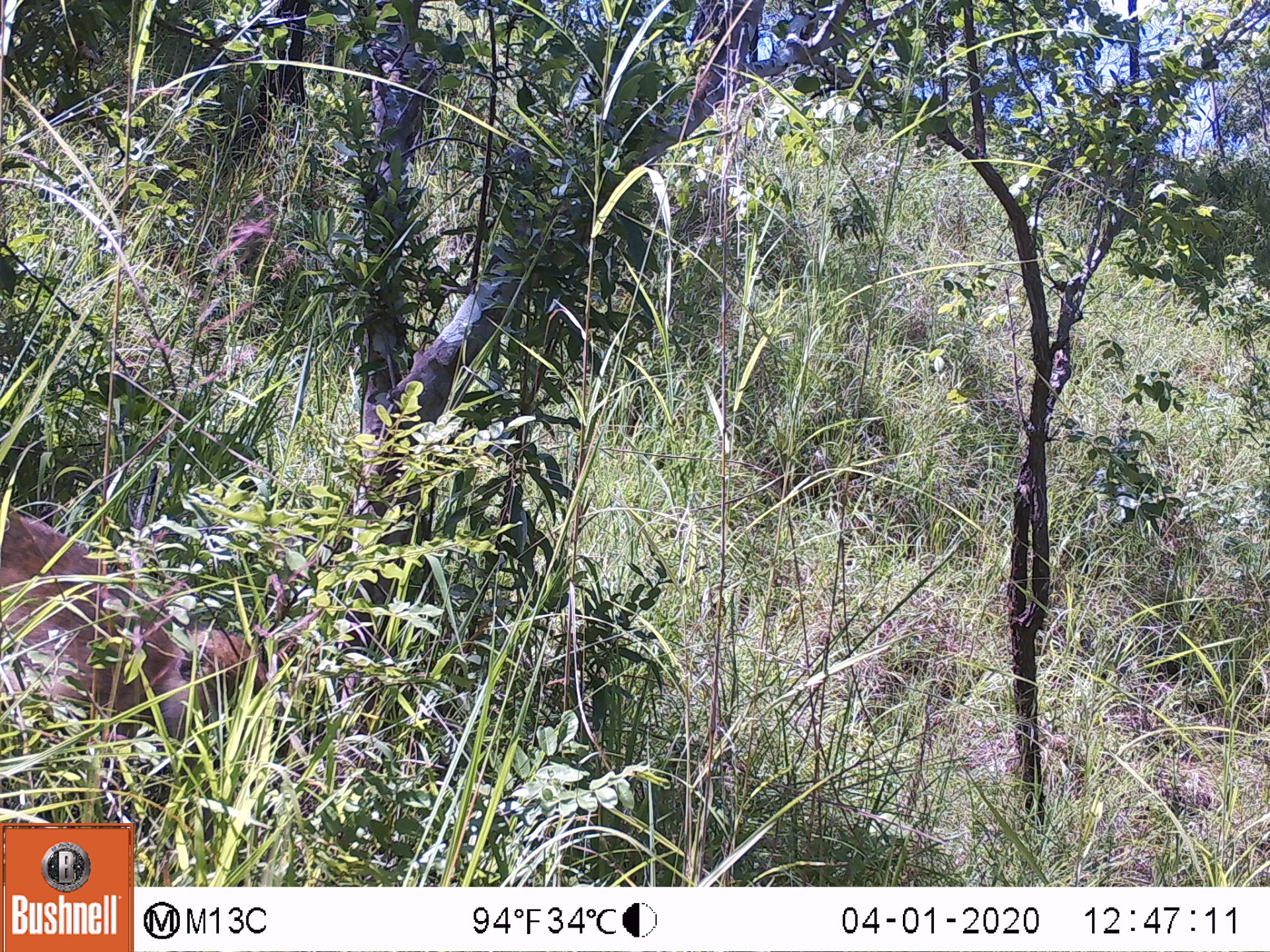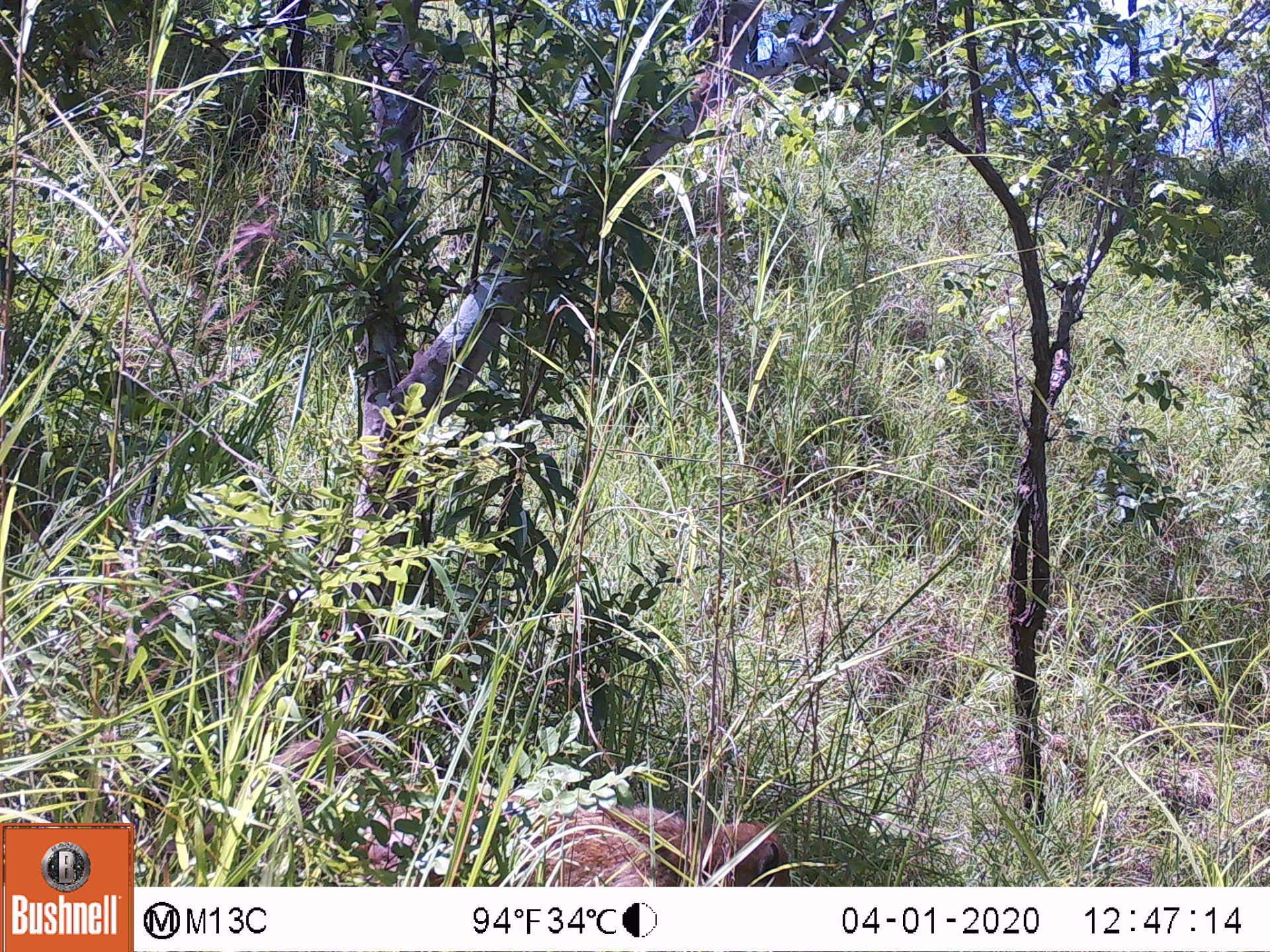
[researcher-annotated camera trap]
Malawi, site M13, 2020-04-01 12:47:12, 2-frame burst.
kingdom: Animalia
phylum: Chordata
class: Mammalia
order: Primates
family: Cercopithecidae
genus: Papio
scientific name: Papio cynocephalus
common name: yellow baboon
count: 1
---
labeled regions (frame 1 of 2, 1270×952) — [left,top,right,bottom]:
yellow baboon: [1,500,269,759]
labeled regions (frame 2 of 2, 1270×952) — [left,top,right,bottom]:
yellow baboon: [245,736,788,883]